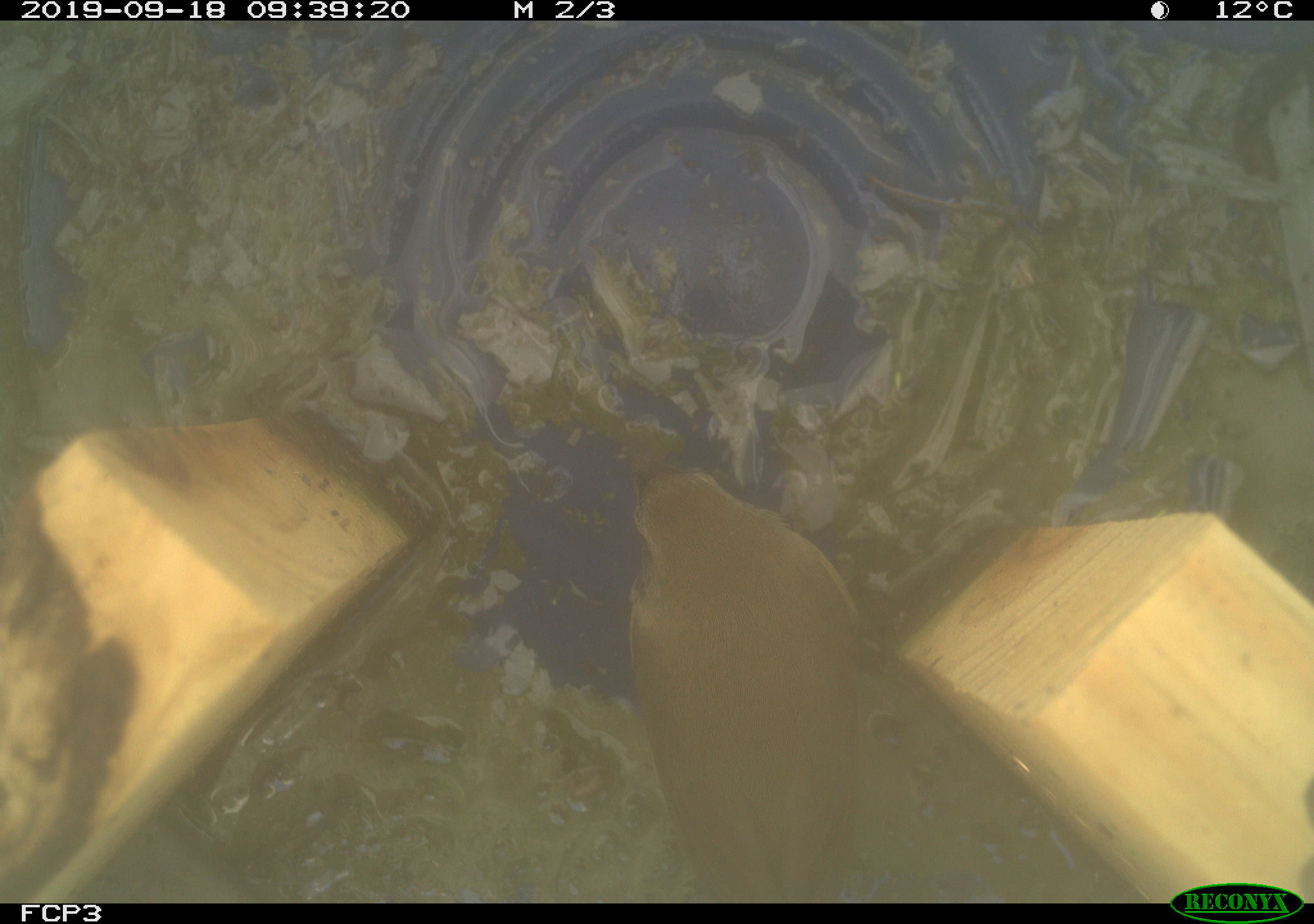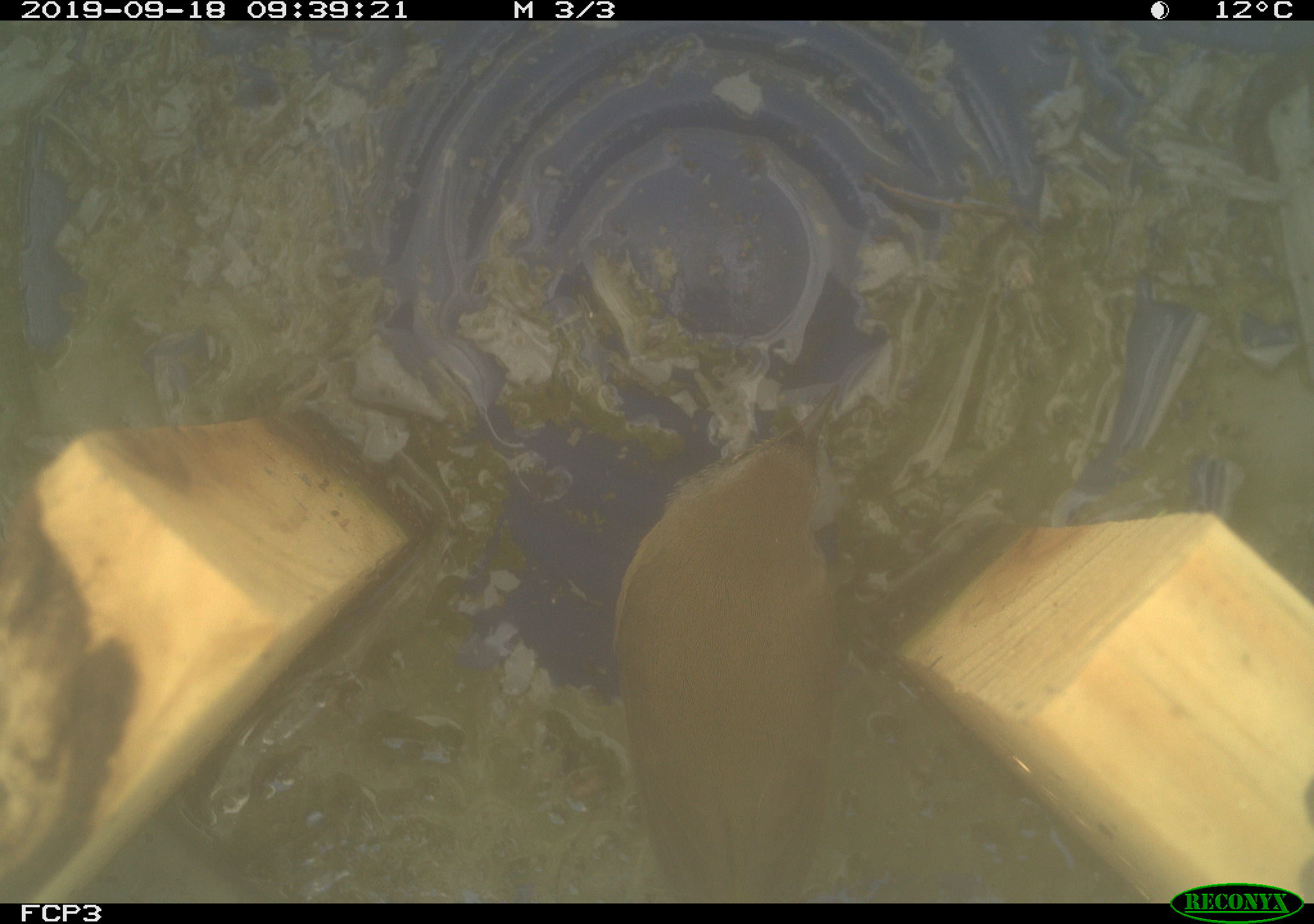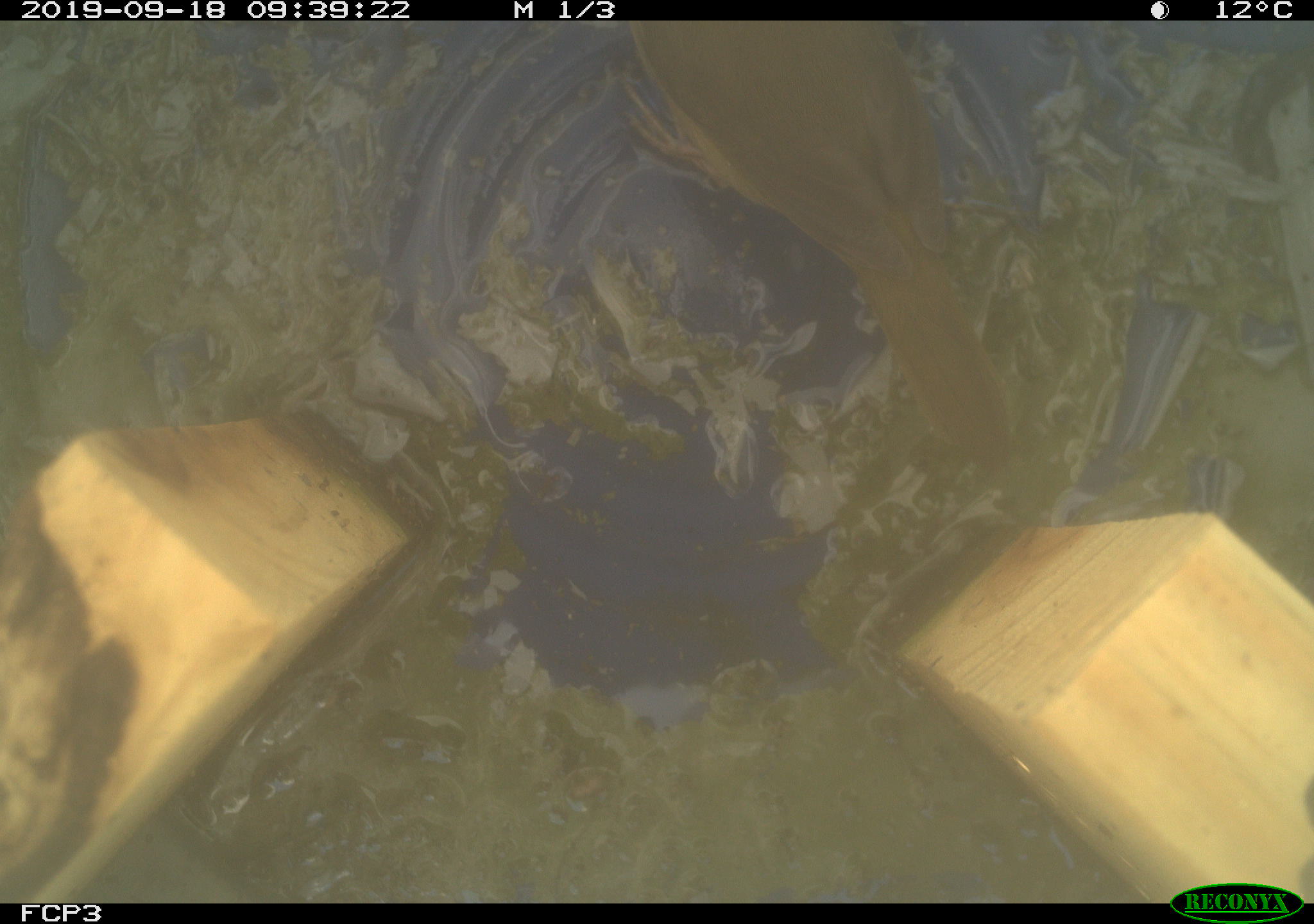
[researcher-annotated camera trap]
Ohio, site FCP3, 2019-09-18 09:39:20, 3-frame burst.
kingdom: Animalia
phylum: Chordata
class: Aves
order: Passeriformes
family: Parulidae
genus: Geothlypis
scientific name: Geothlypis trichas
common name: common yellowthroat